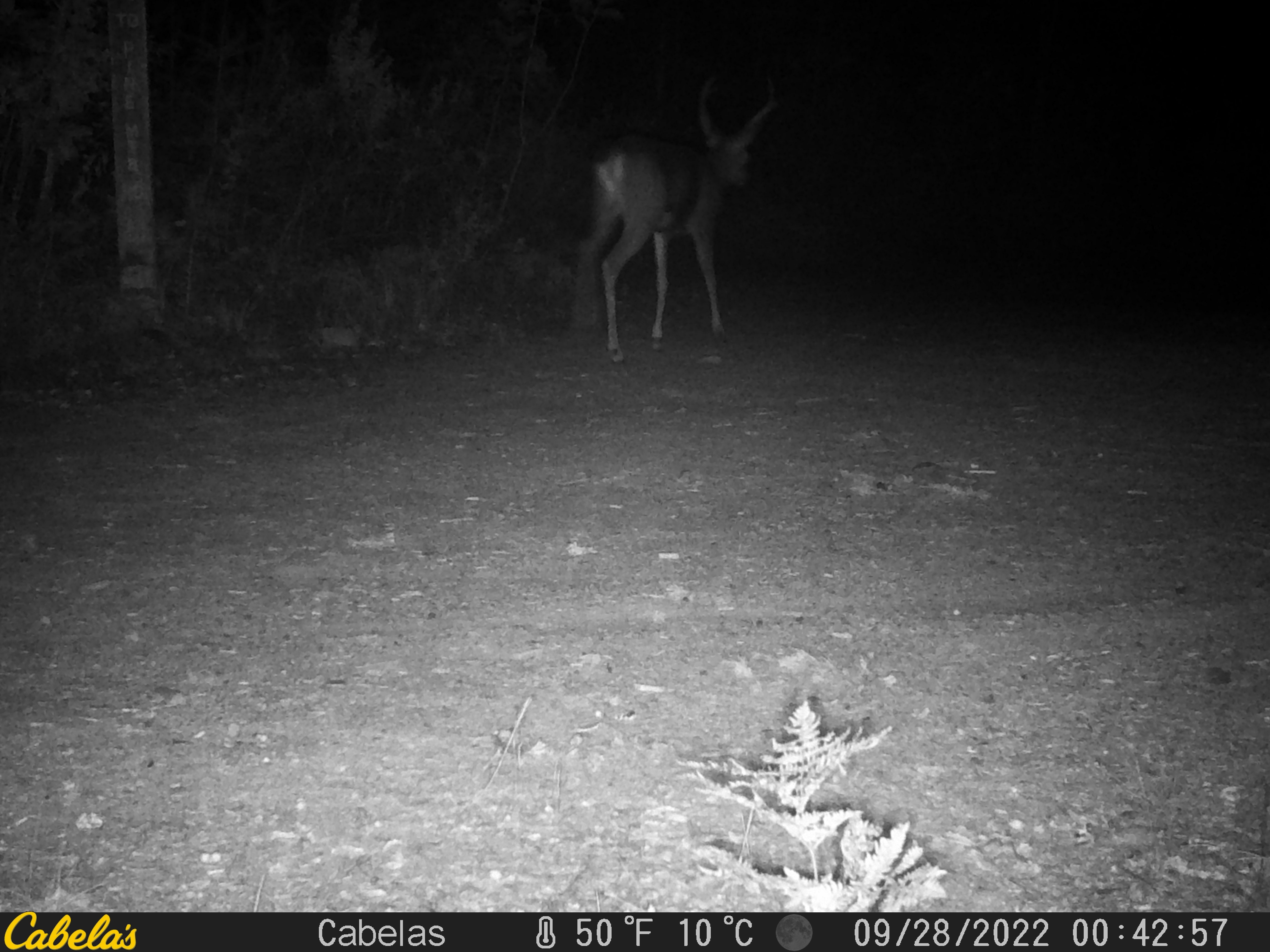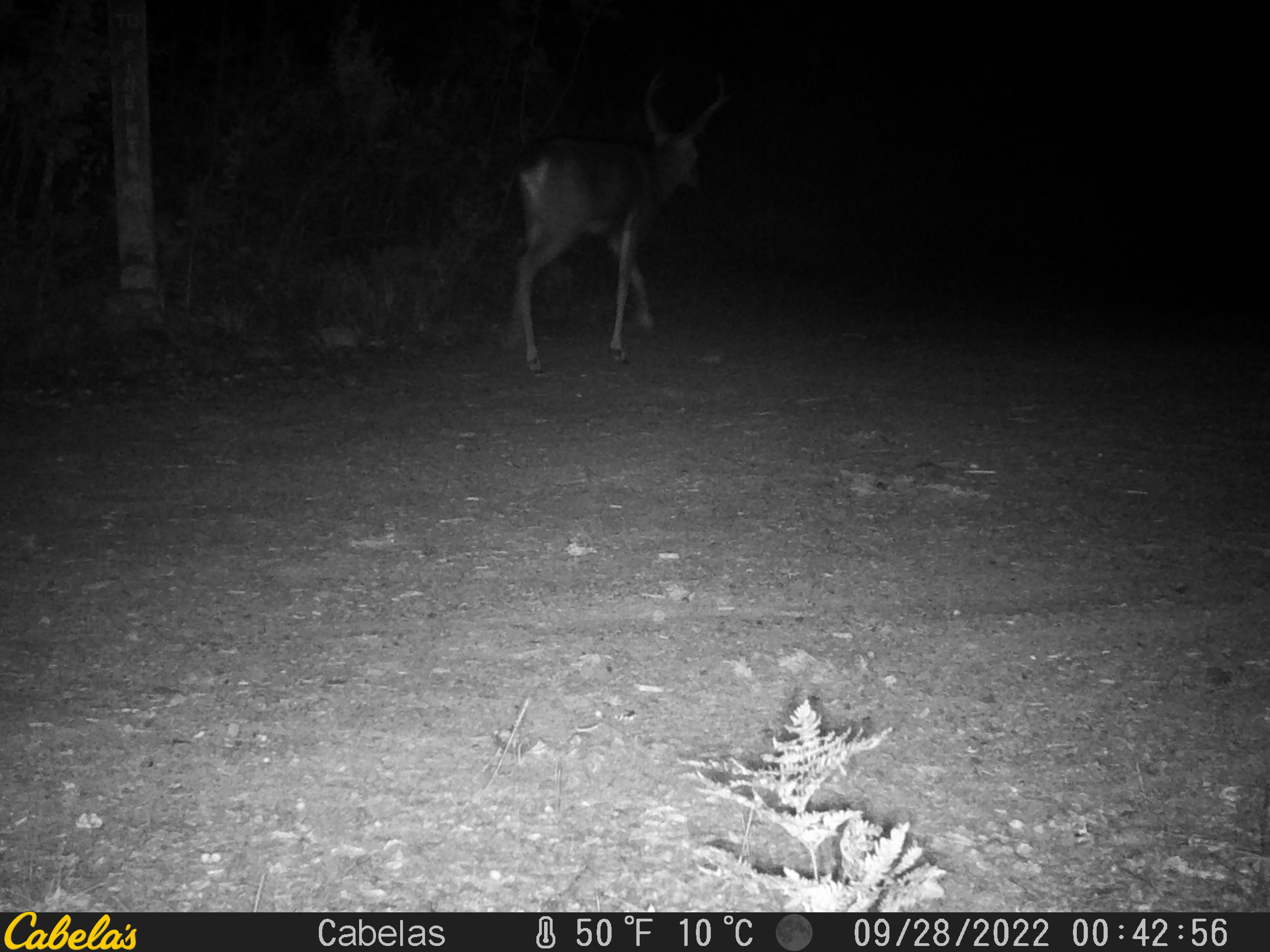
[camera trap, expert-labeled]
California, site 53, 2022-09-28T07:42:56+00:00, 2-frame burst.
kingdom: Animalia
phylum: Chordata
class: Mammalia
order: Artiodactyla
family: Cervidae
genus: Odocoileus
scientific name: Odocoileus hemionus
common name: mule deer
Mule deer (Odocoileus hemionus).